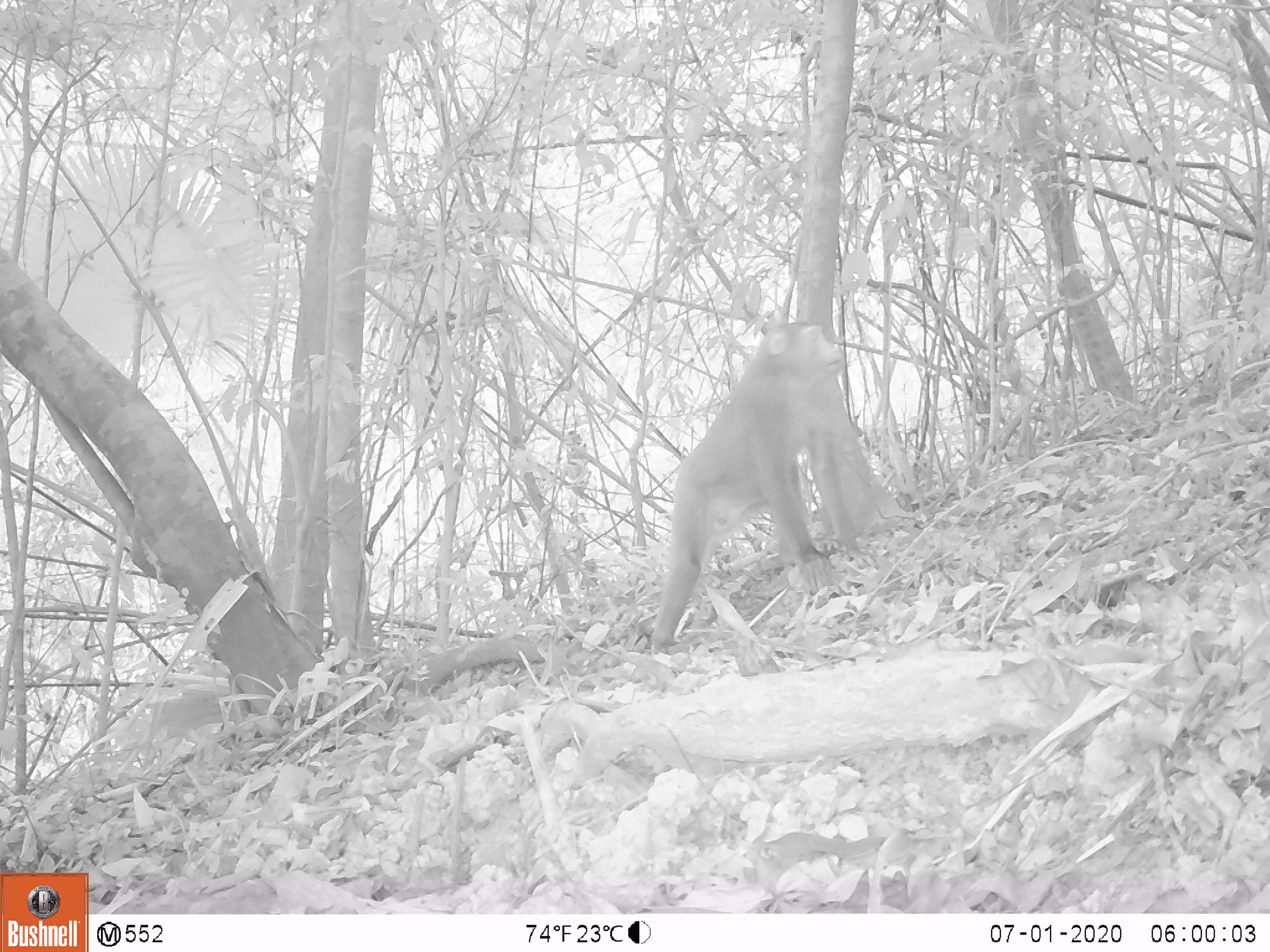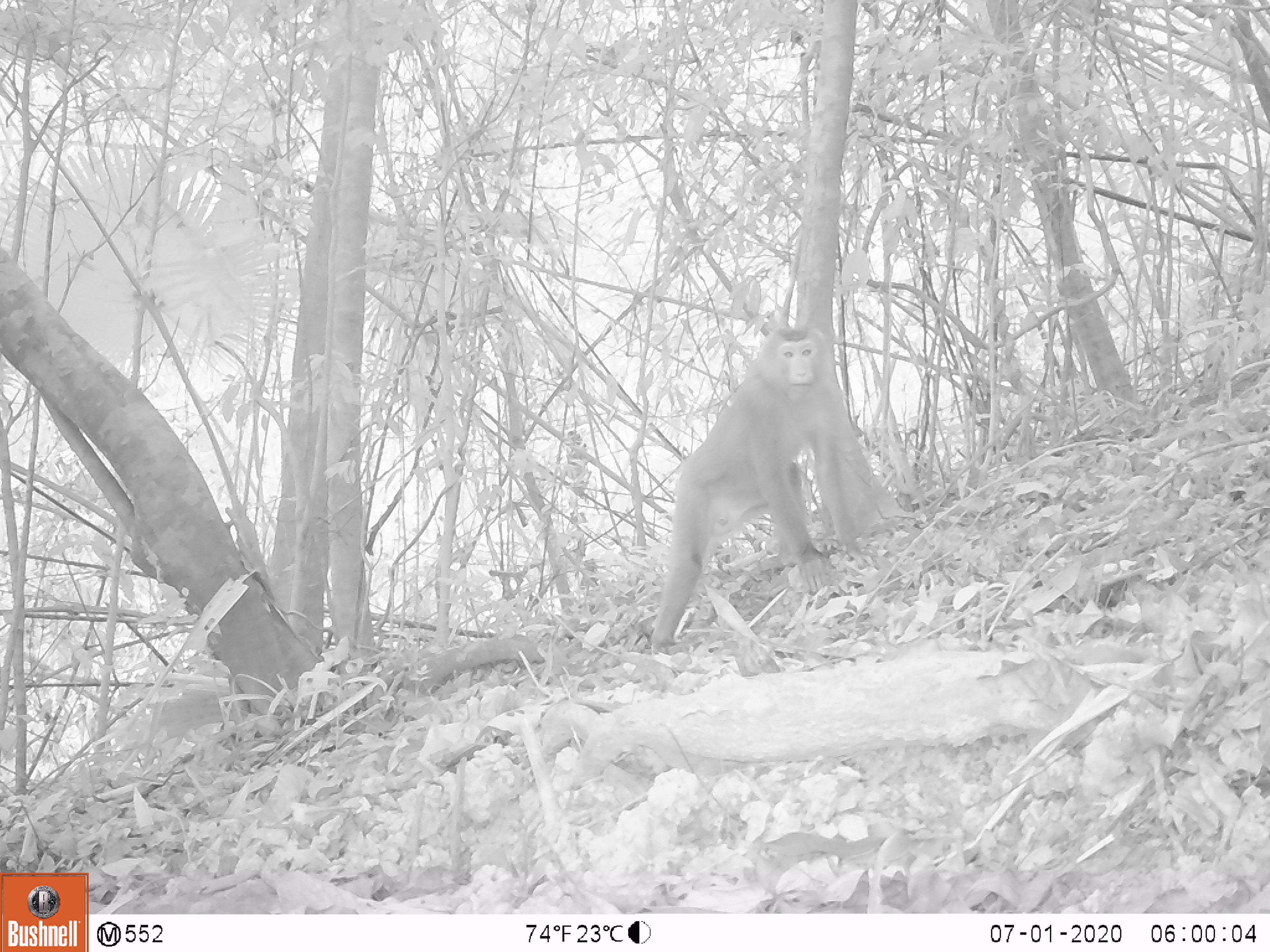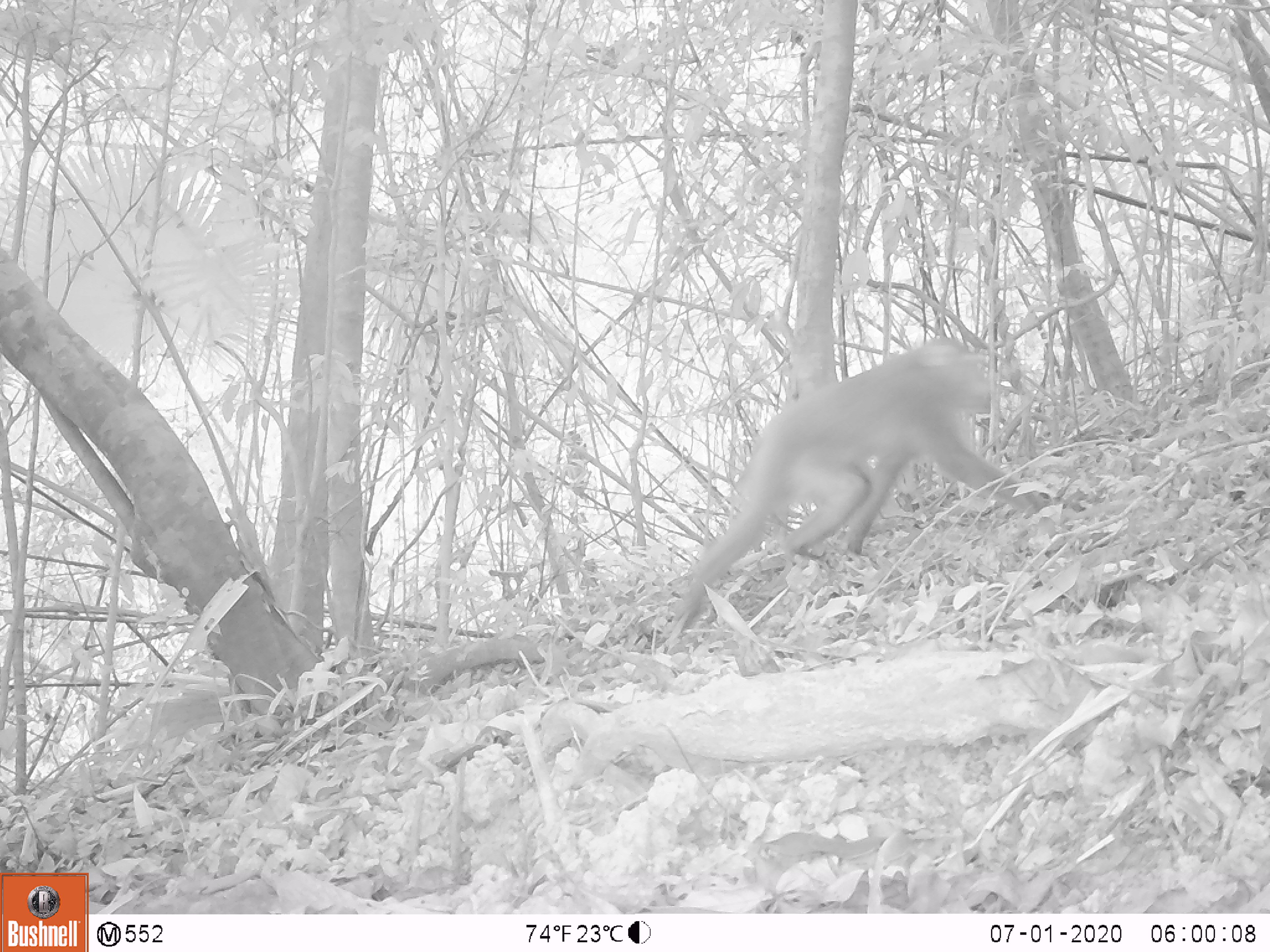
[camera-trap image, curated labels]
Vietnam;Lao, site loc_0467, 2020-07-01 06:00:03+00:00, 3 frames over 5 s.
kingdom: Animalia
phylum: Chordata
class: Mammalia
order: Primates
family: Cercopithecidae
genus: Macaca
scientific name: Macaca nemestrina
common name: pig-tailed macaque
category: pig tailed macaque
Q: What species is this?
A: Pig tailed macaque (pig-tailed macaque) (Macaca nemestrina).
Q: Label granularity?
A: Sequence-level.